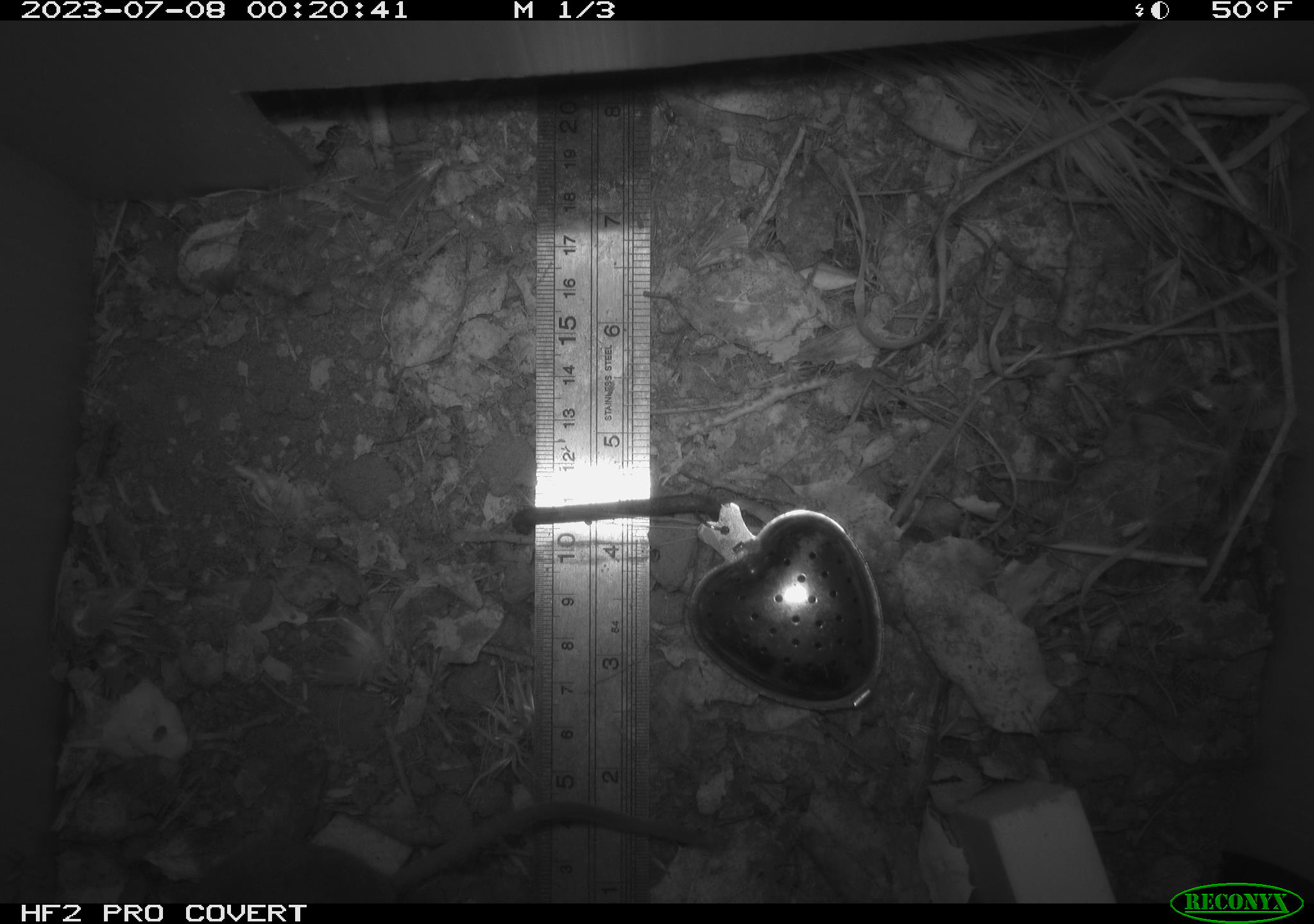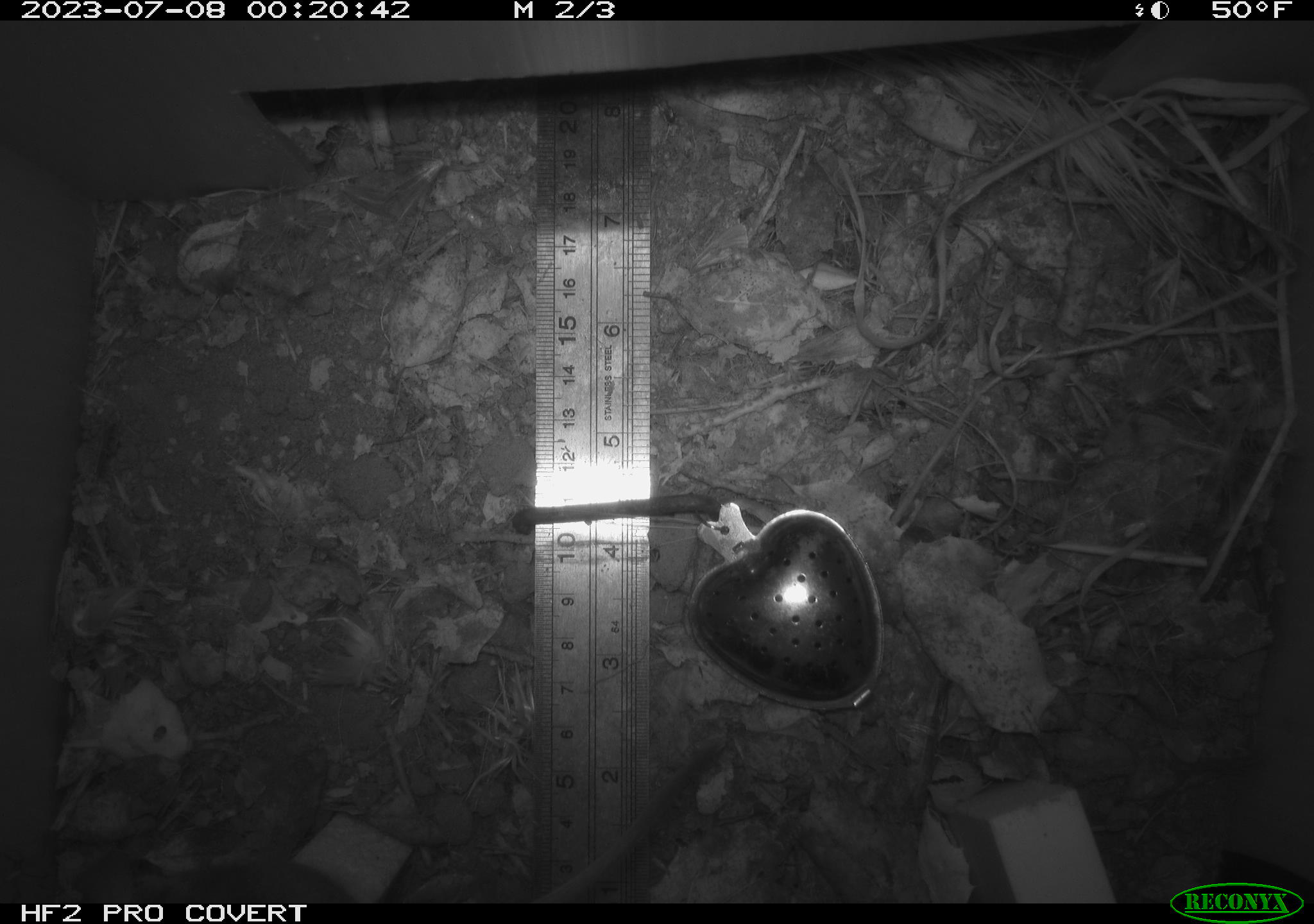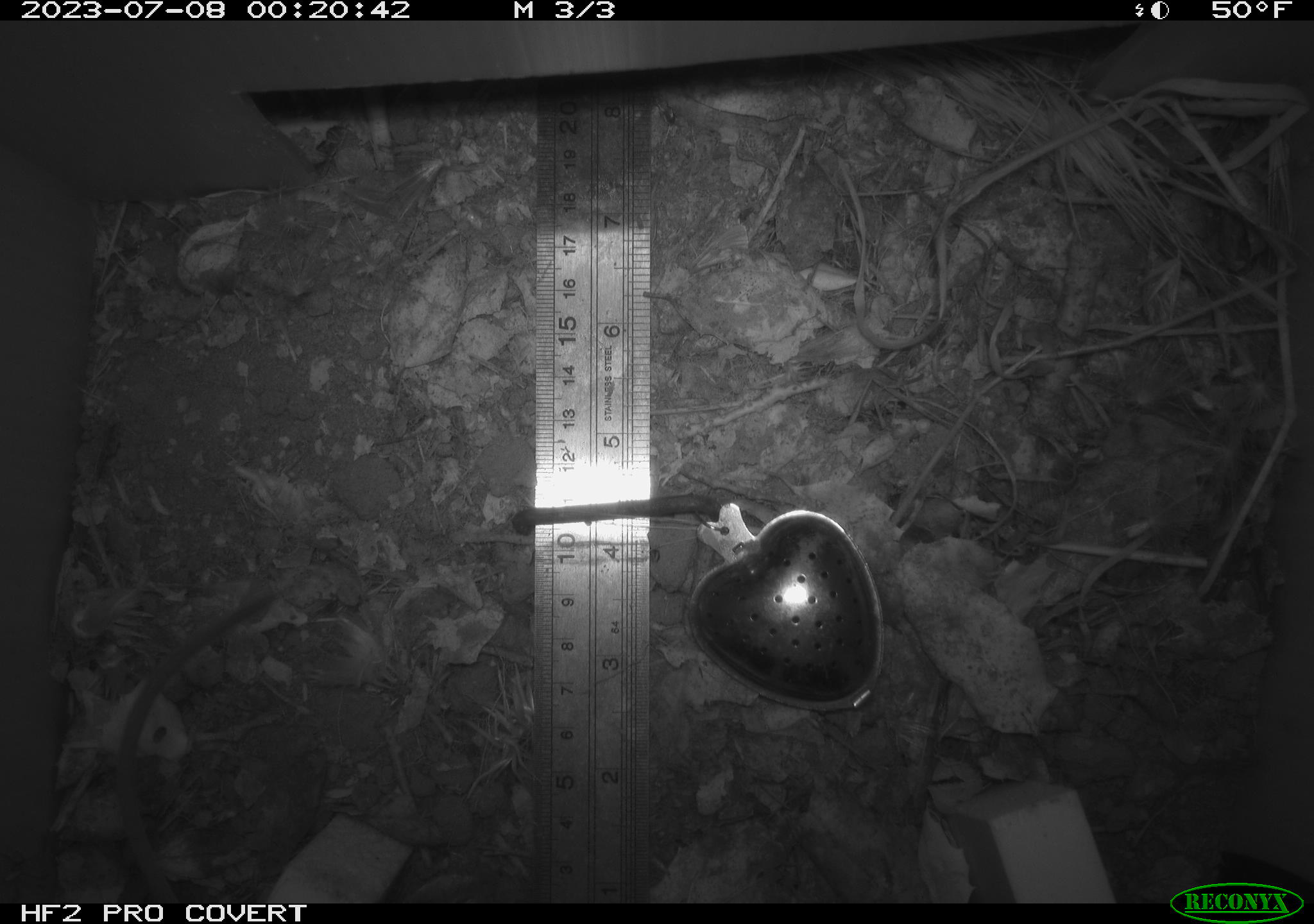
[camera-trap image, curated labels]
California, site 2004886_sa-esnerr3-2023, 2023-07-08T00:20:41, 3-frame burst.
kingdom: Animalia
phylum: Chordata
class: Mammalia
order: Rodentia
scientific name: Rodentia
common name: mouse species